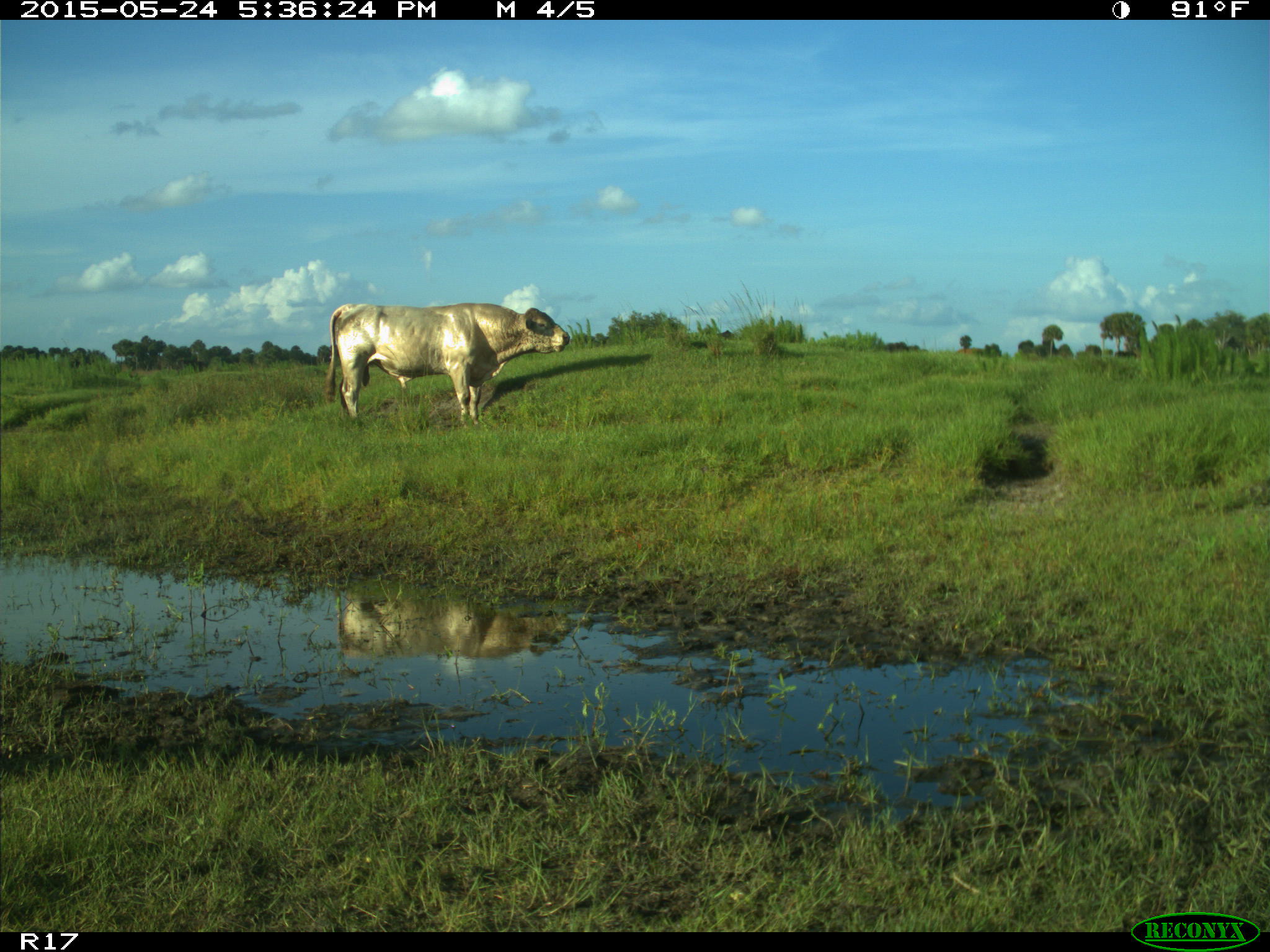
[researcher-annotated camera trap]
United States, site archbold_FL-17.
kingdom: Animalia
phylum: Chordata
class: Mammalia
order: Artiodactyla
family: Bovidae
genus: Bos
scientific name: Bos taurus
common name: domestic cow